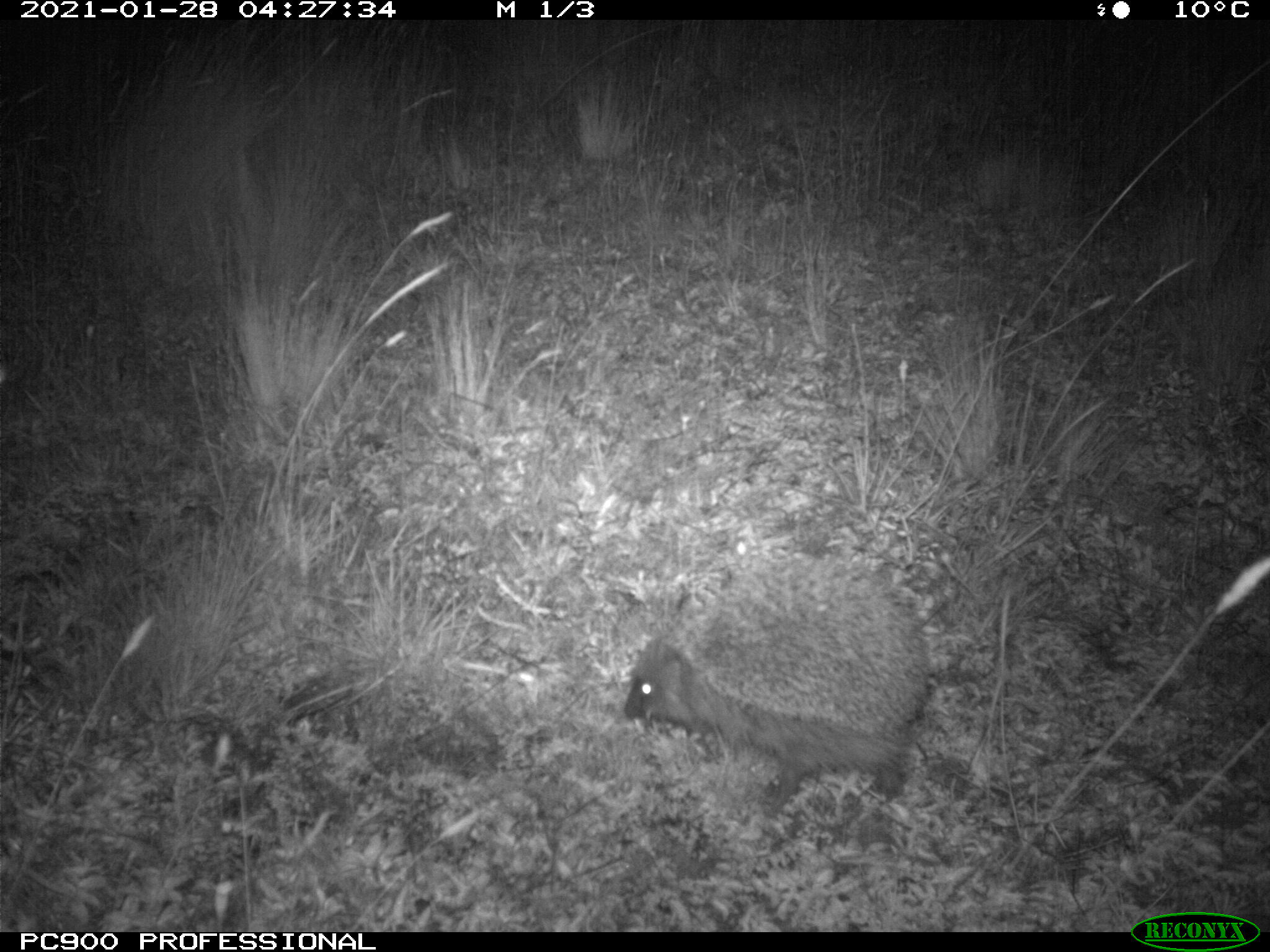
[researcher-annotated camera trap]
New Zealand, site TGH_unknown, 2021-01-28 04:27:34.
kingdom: Animalia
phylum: Chordata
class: Mammalia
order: Eulipotyphla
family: Erinaceidae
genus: Erinaceus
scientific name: Erinaceus europaeus europaeus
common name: european hedgehog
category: hedgehog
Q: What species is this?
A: Hedgehog (european hedgehog) (Erinaceus europaeus europaeus).